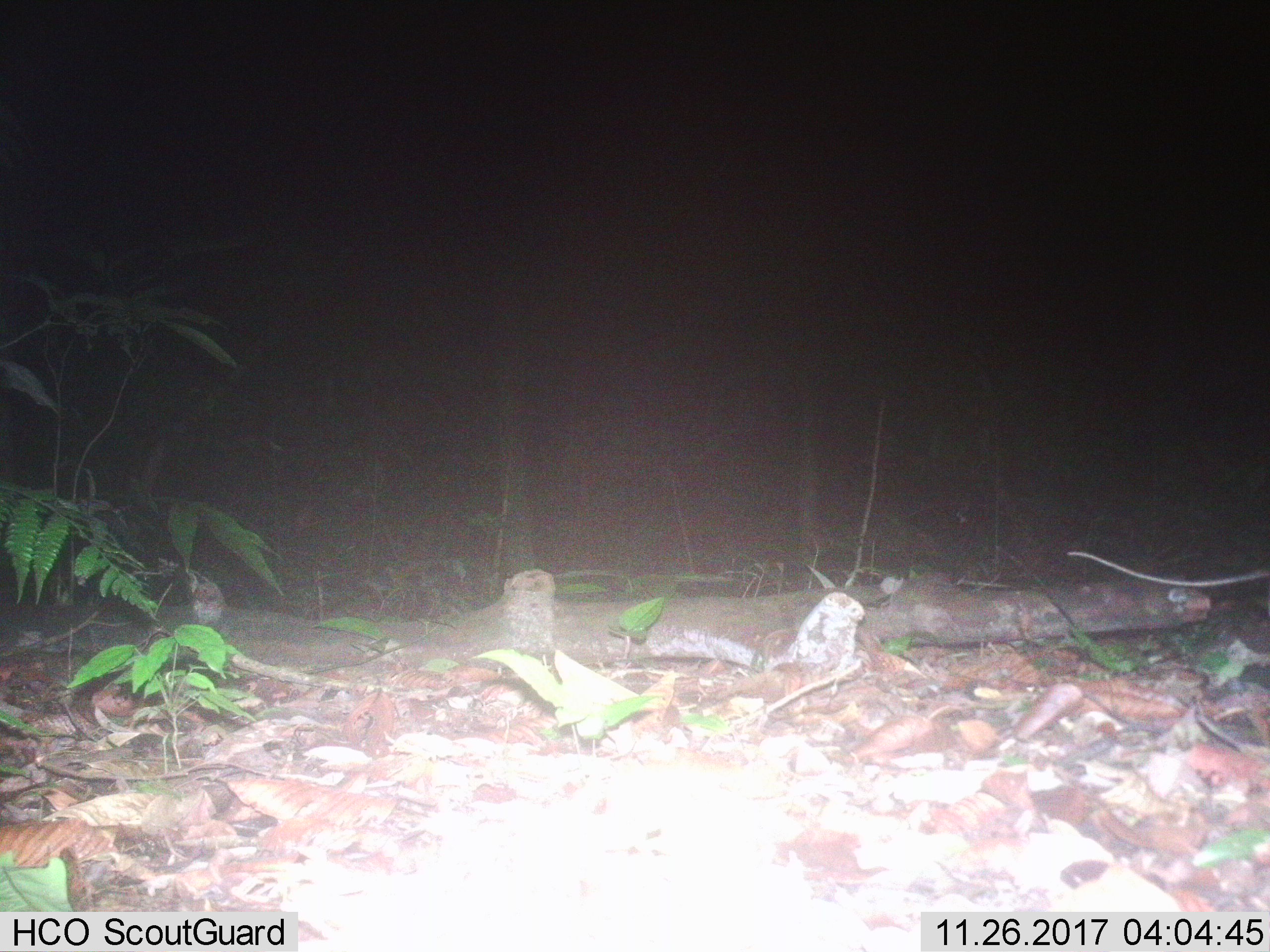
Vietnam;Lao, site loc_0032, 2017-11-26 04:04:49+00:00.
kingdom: Animalia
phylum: Chordata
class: Mammalia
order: Rodentia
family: Muridae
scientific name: Muridae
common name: old-world mice and rats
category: unidentified murid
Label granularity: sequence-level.